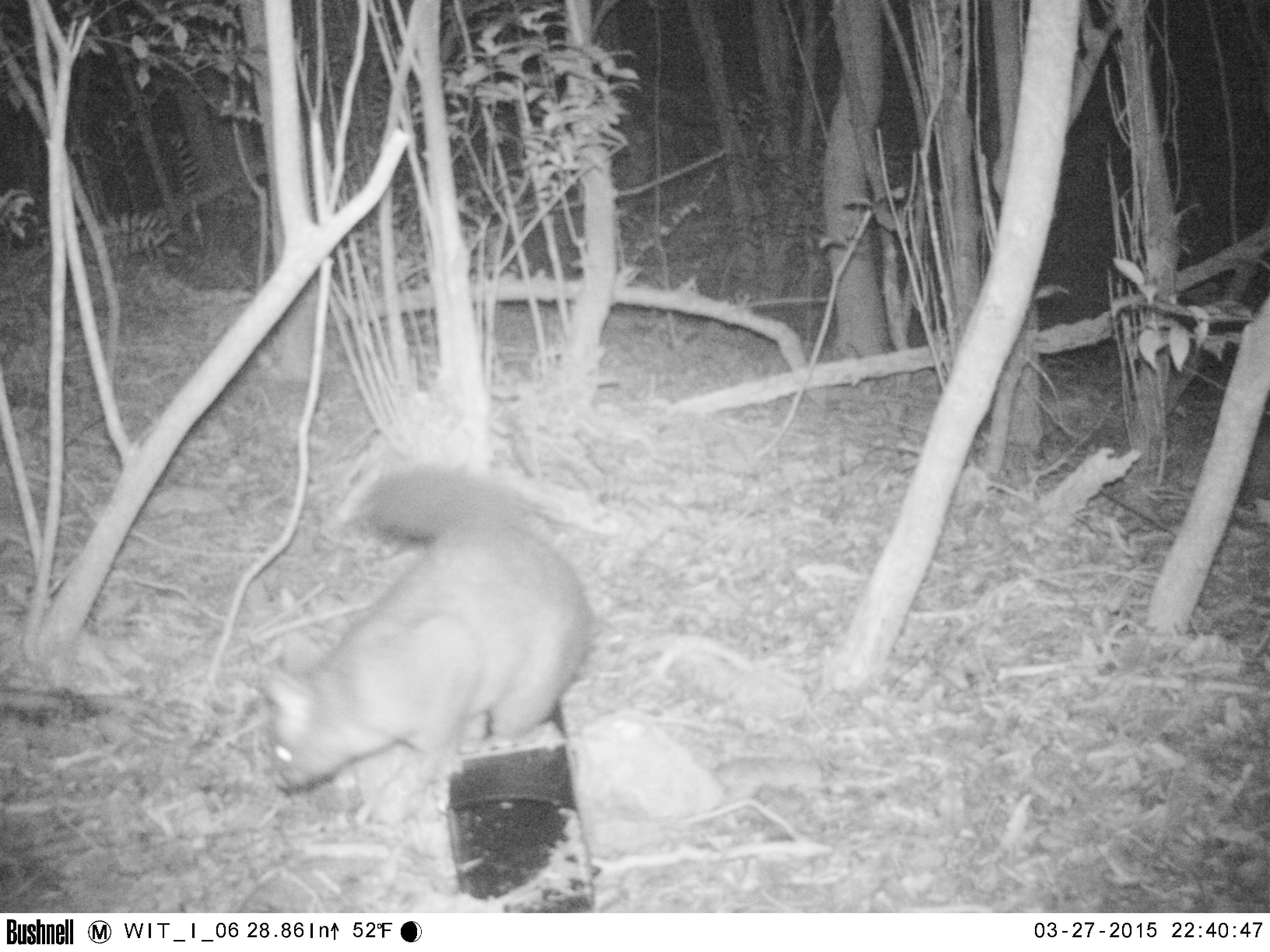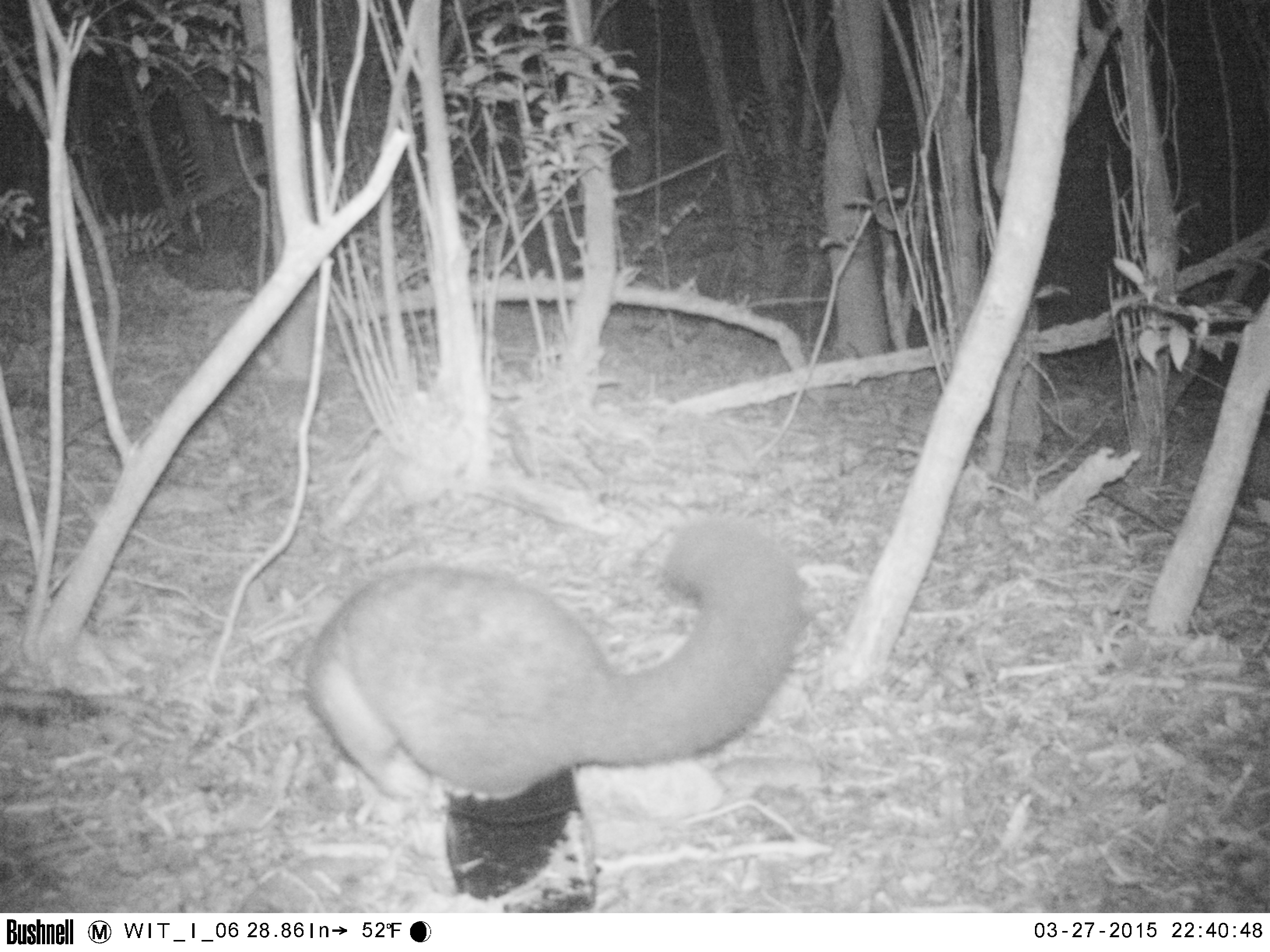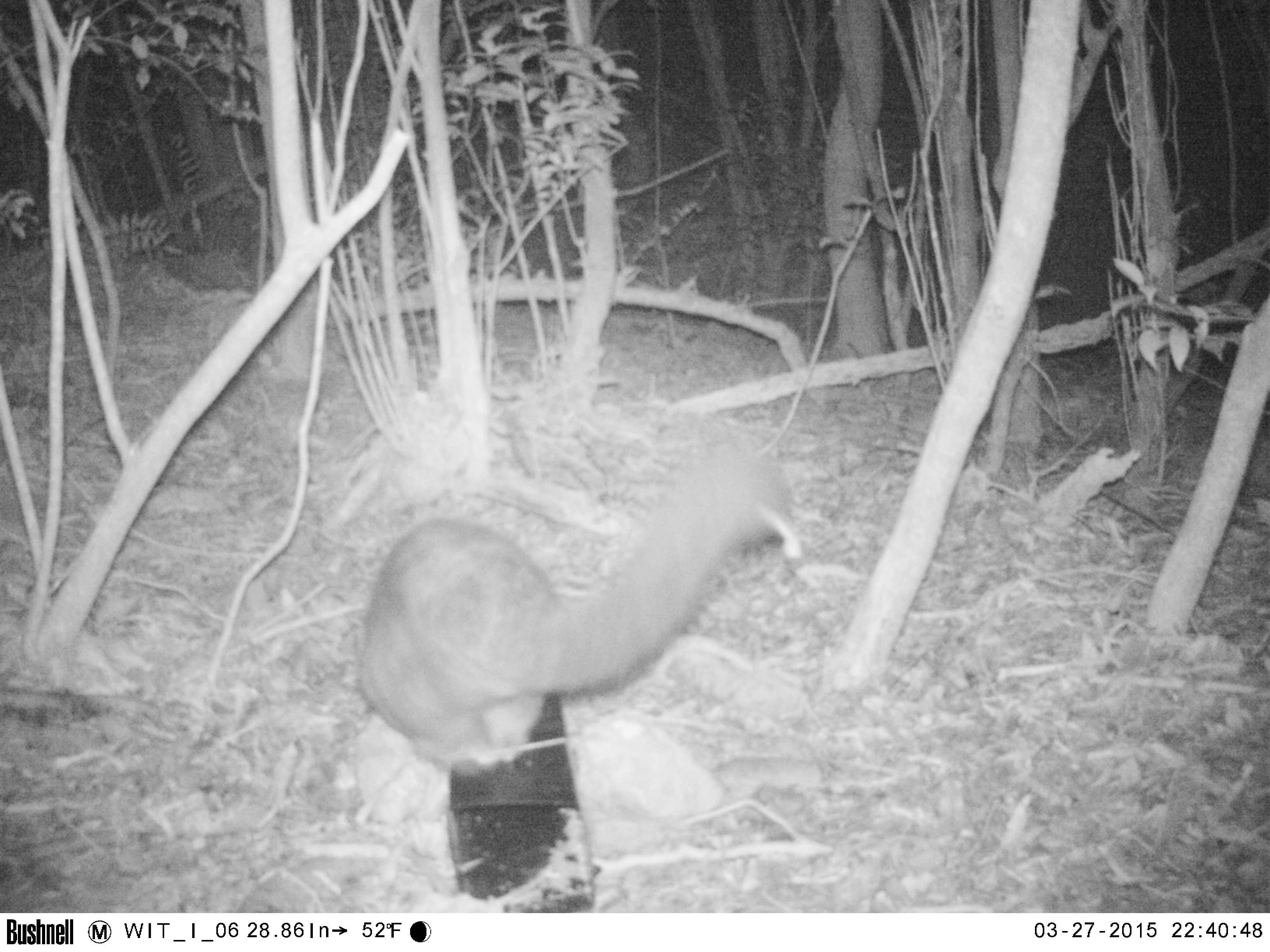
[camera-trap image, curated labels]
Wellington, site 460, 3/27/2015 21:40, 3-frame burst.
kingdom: Animalia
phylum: Chordata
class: Mammalia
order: Didelphimorphia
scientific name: Didelphimorphia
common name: possum